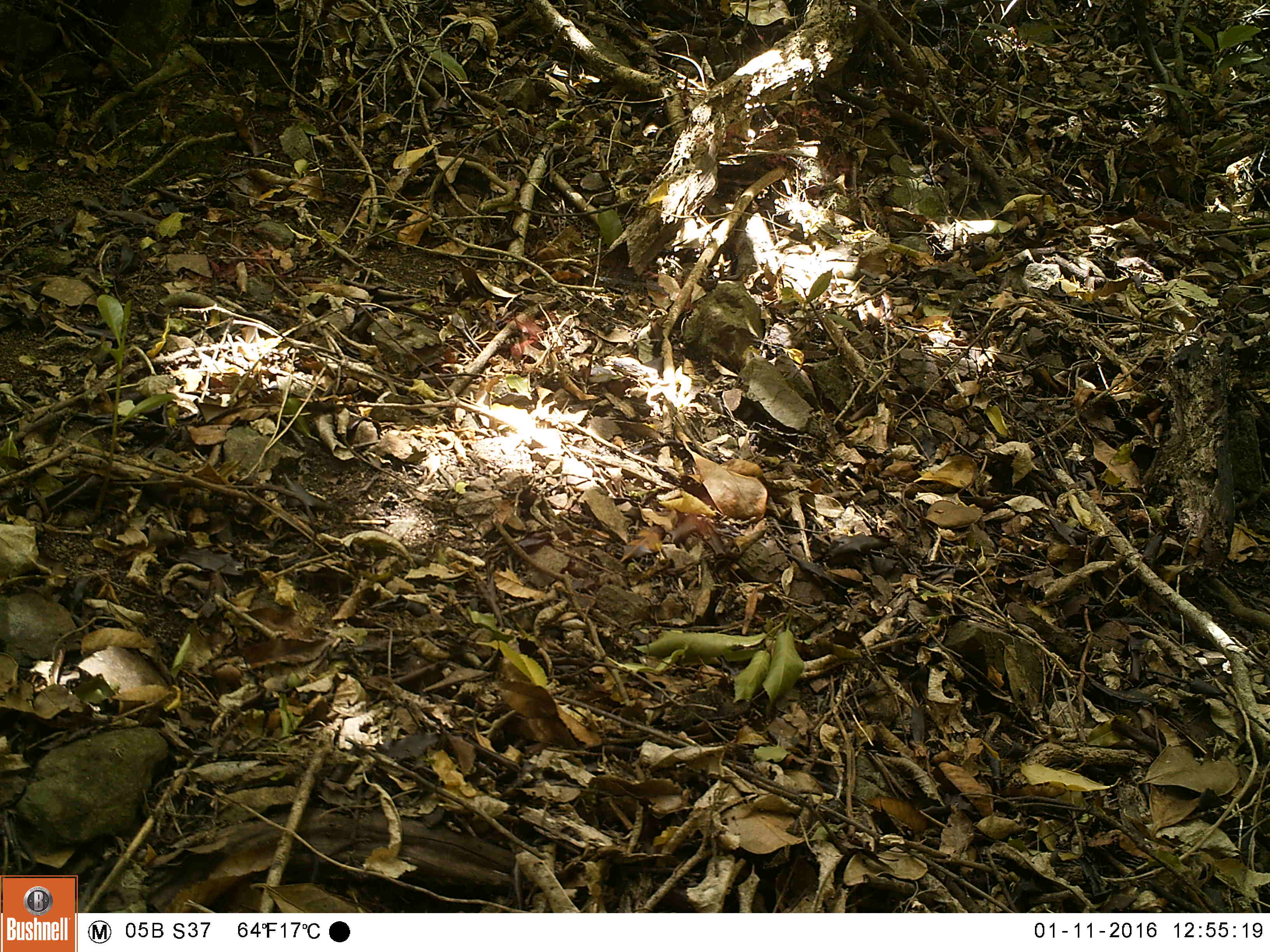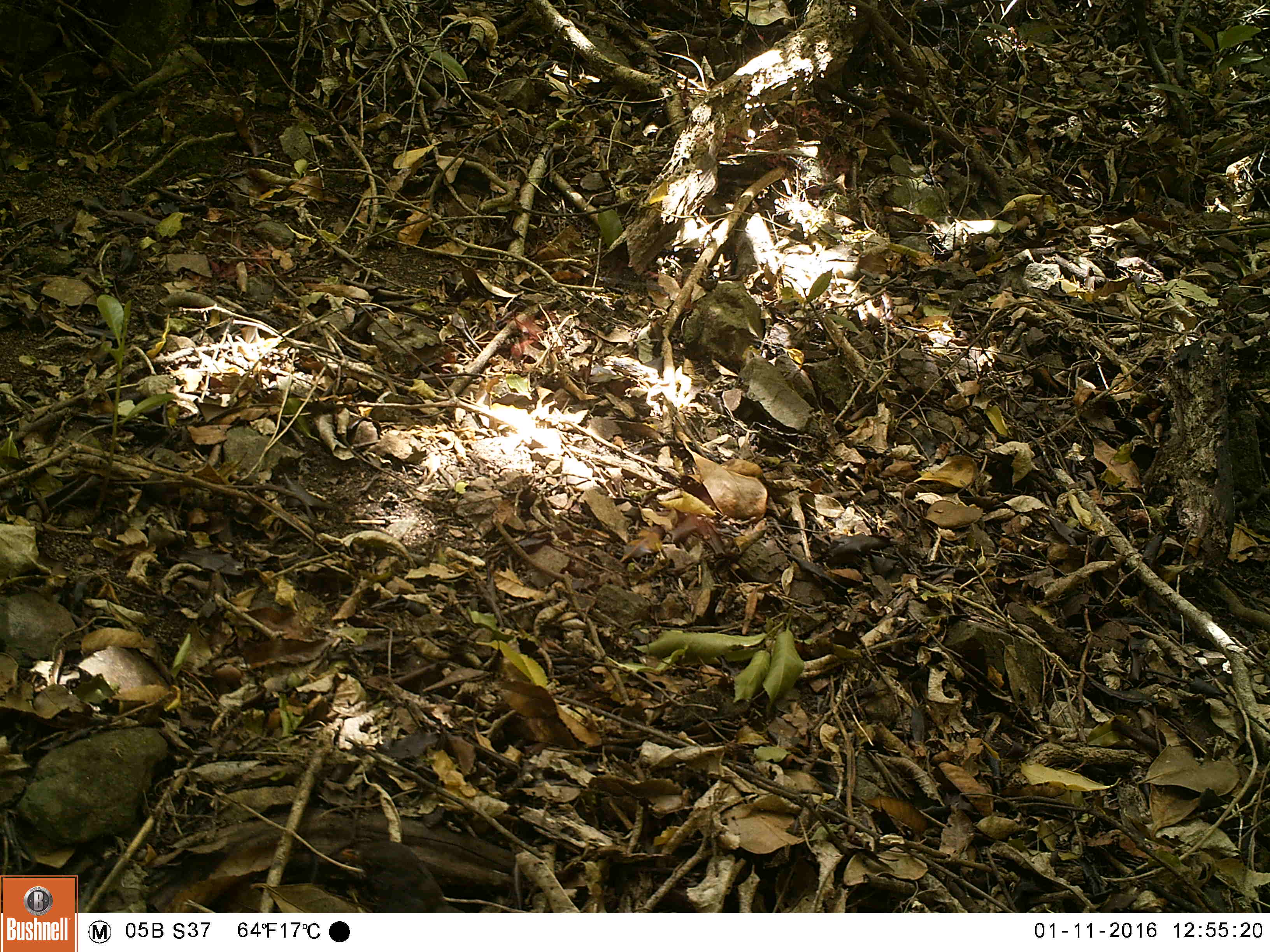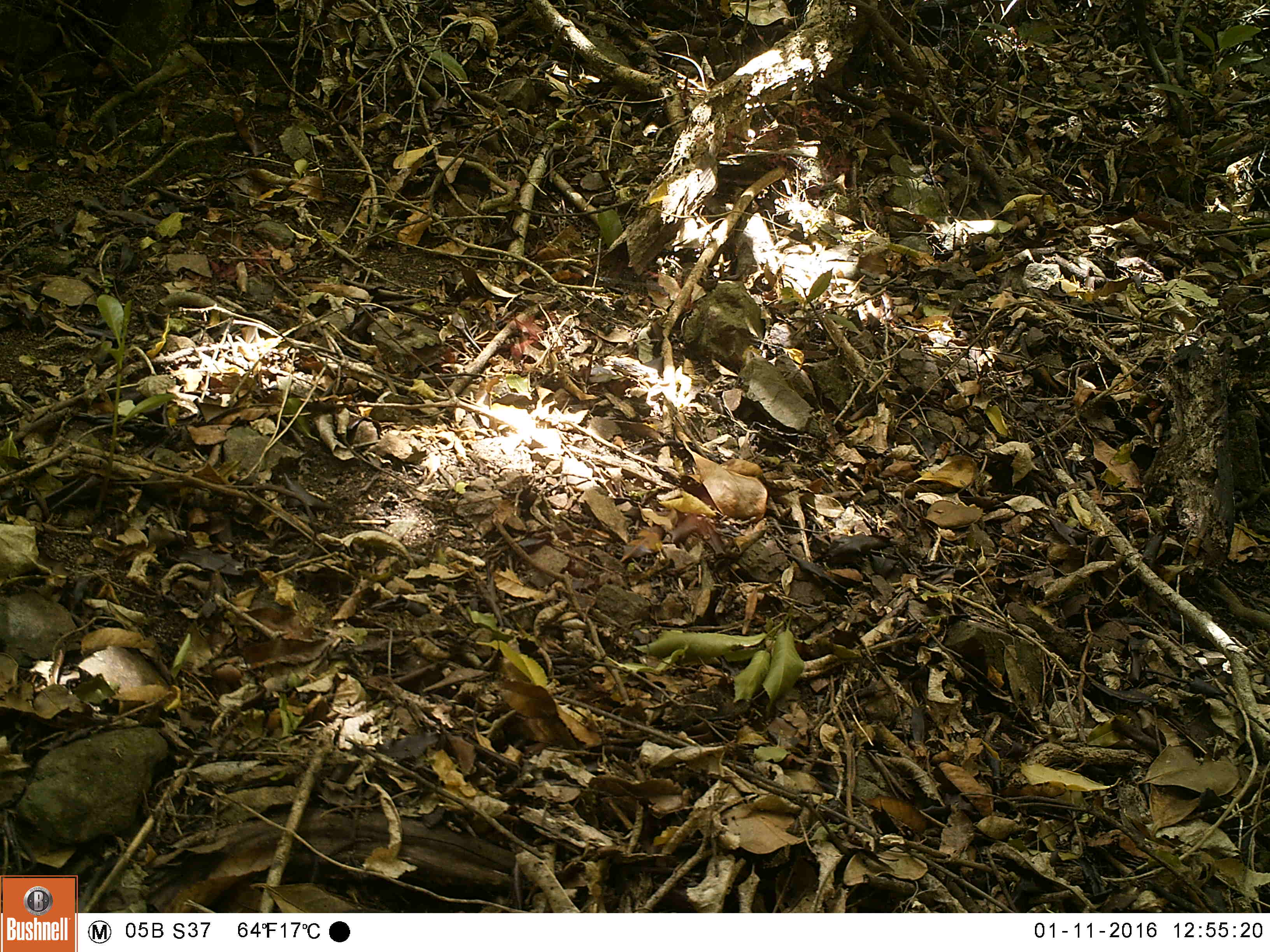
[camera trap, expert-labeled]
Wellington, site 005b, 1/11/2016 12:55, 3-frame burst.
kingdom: Animalia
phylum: Chordata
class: Aves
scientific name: Aves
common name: bird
Bird (Aves).